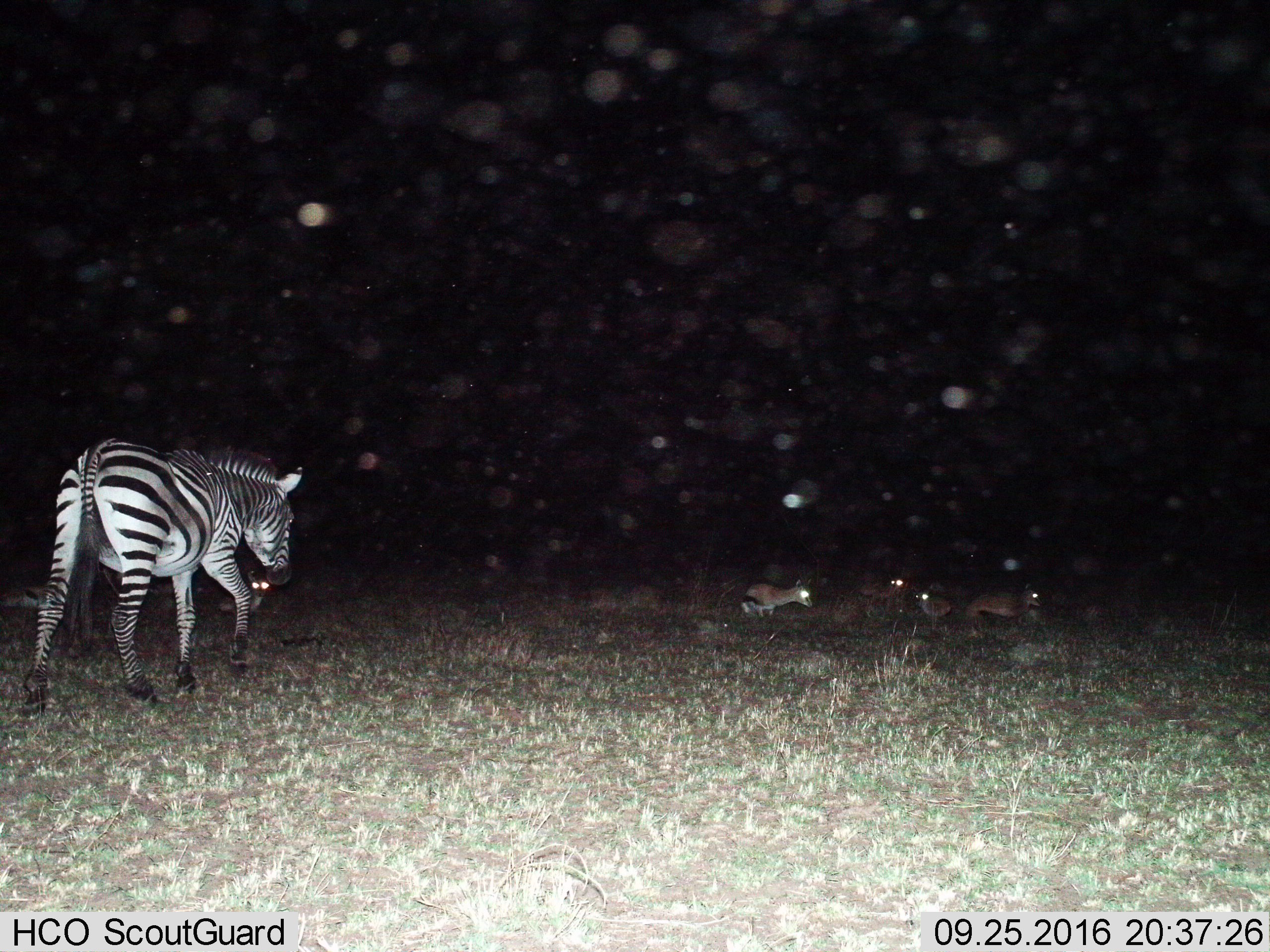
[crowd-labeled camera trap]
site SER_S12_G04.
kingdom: Animalia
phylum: Chordata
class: Mammalia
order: Artiodactyla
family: Bovidae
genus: Eudorcas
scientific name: Eudorcas thomsonii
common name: thomson's gazelle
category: gazellethomsons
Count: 6.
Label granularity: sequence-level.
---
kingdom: Animalia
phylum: Chordata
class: Mammalia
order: Perissodactyla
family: Equidae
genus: Equus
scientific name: Equus quagga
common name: plains zebra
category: zebraplains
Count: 1.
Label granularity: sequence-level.